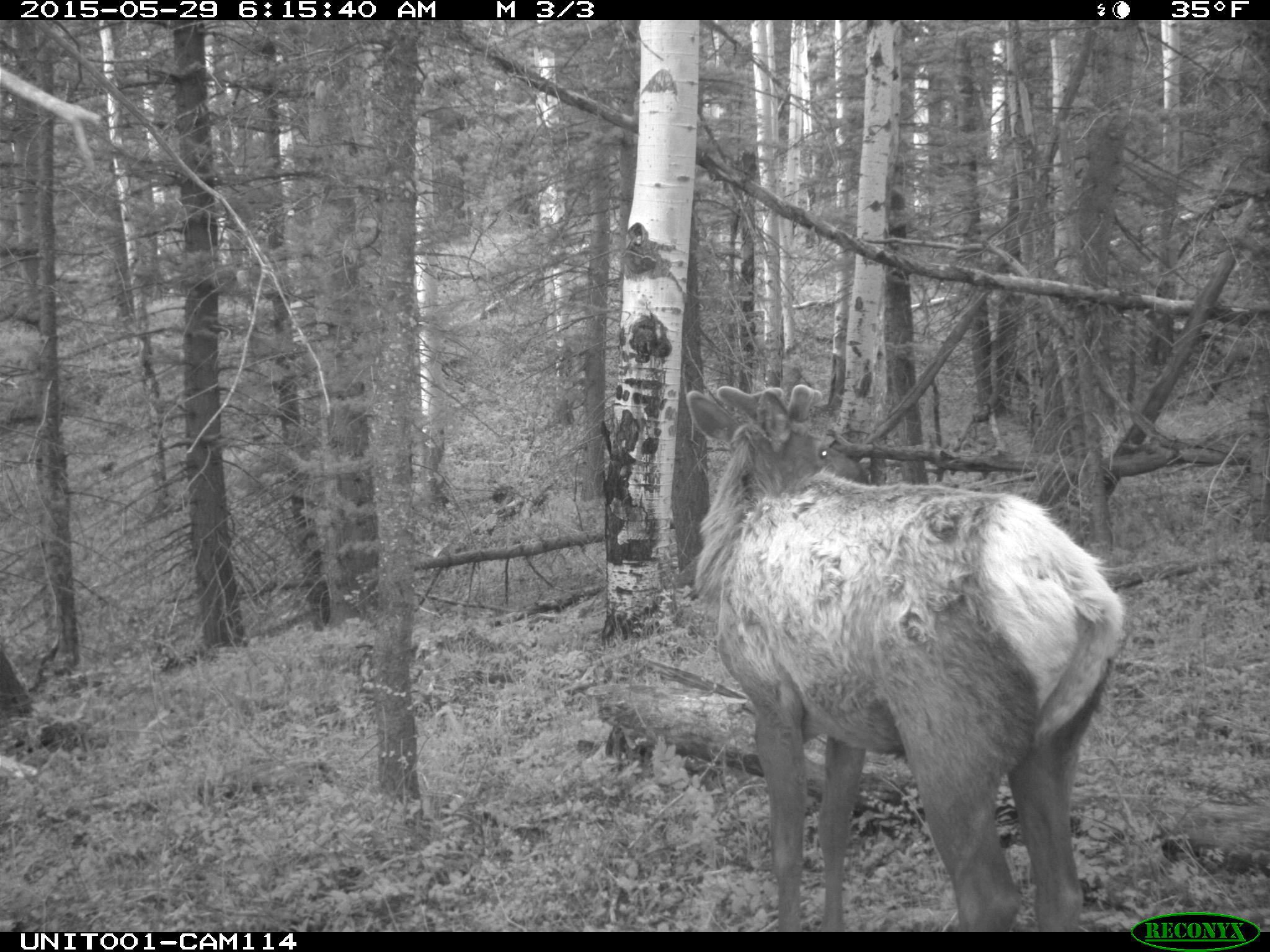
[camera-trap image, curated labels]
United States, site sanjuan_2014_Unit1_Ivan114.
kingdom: Animalia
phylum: Chordata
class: Mammalia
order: Artiodactyla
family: Cervidae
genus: Cervus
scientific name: Cervus elaphus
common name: red deer